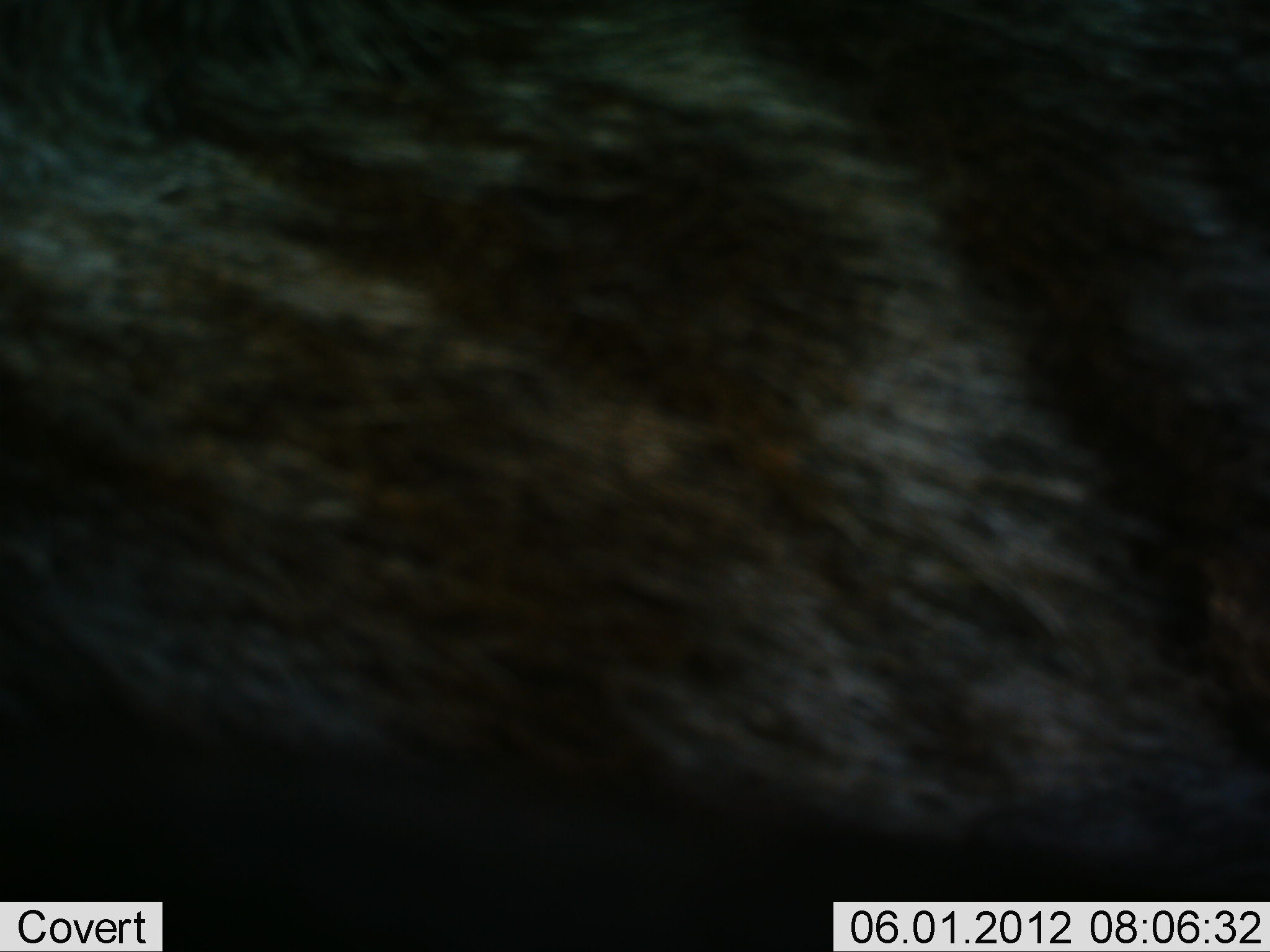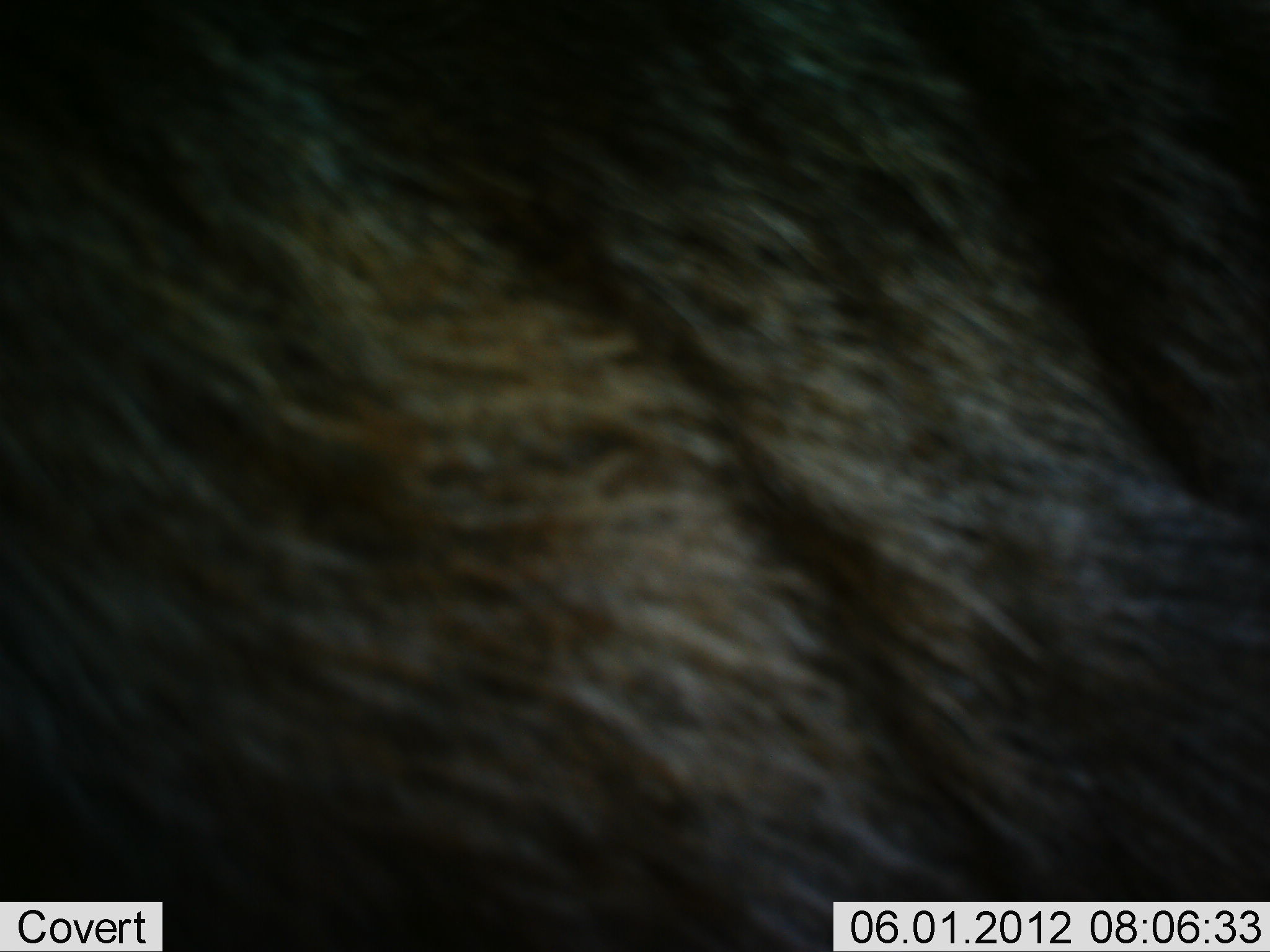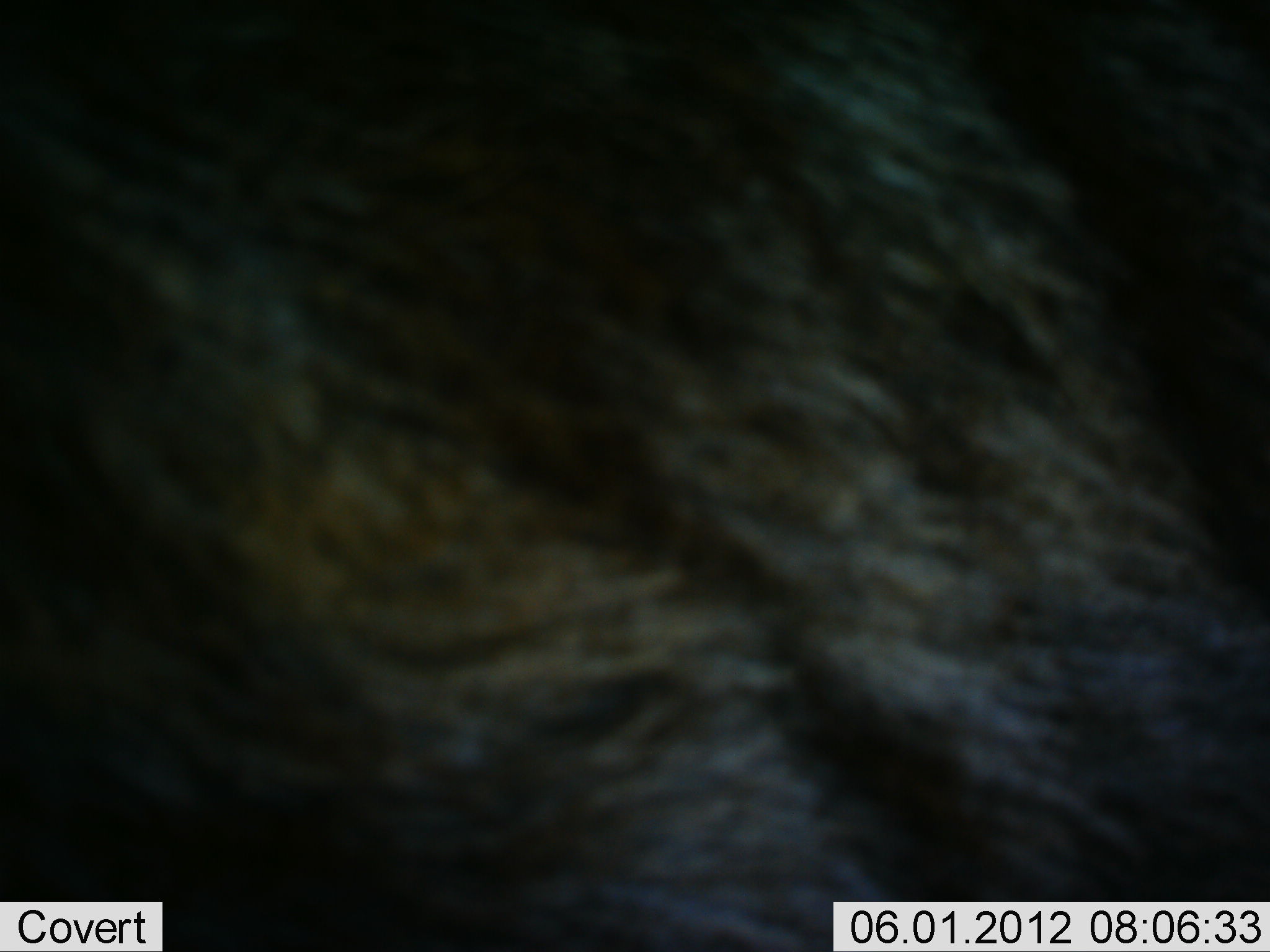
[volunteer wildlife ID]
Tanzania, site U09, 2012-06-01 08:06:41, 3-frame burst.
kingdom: Animalia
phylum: Chordata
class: Mammalia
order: Artiodactyla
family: Bovidae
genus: Connochaetes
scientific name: Connochaetes taurinus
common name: blue wildebeest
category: wildebeest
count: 1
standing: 67%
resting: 11%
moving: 22%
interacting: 0%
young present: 0%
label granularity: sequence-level